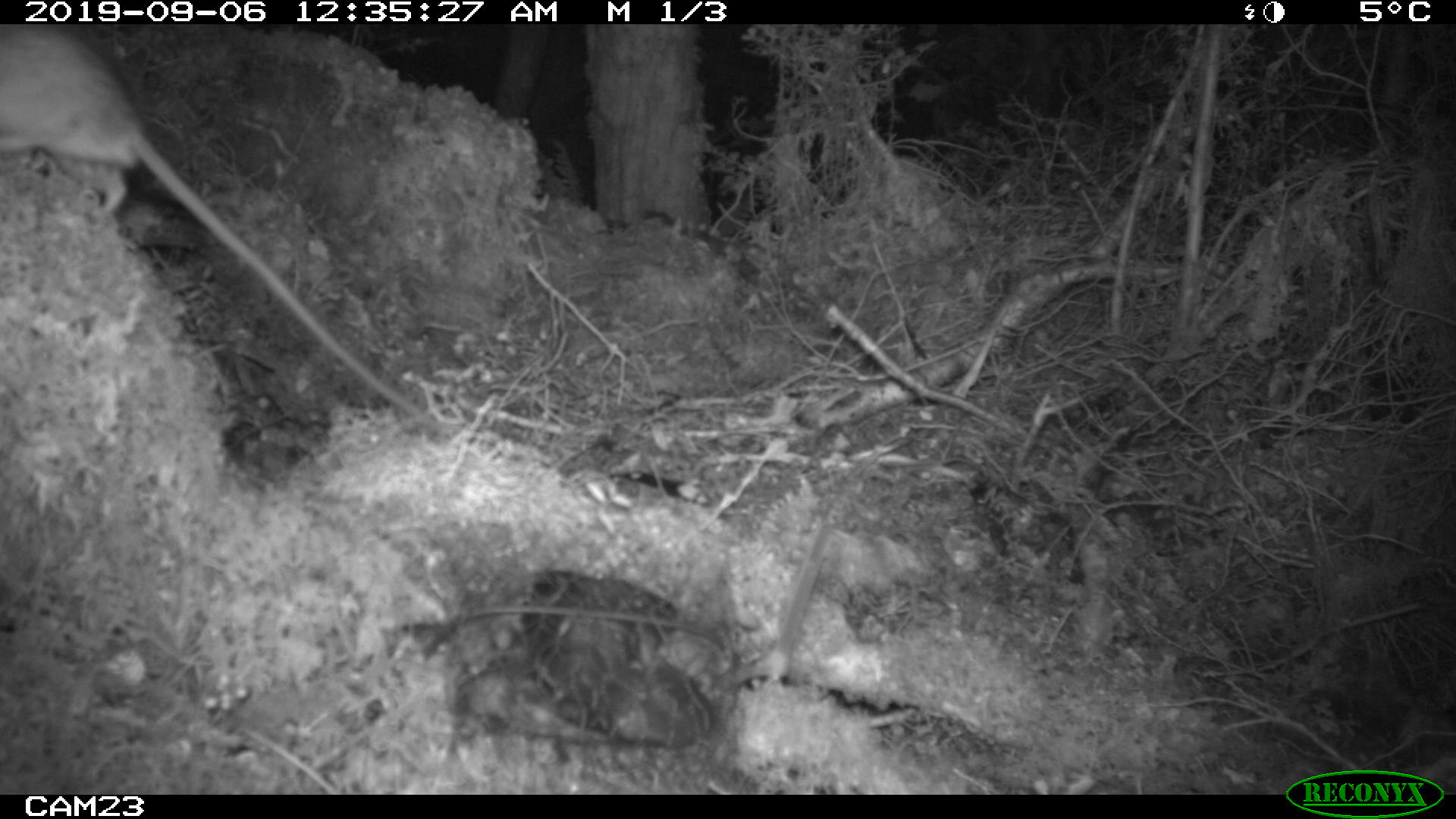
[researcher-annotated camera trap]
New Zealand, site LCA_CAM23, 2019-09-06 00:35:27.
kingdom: Animalia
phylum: Chordata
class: Mammalia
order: Rodentia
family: Muridae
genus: Rattus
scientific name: Rattus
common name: rat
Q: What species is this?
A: Rat (Rattus).